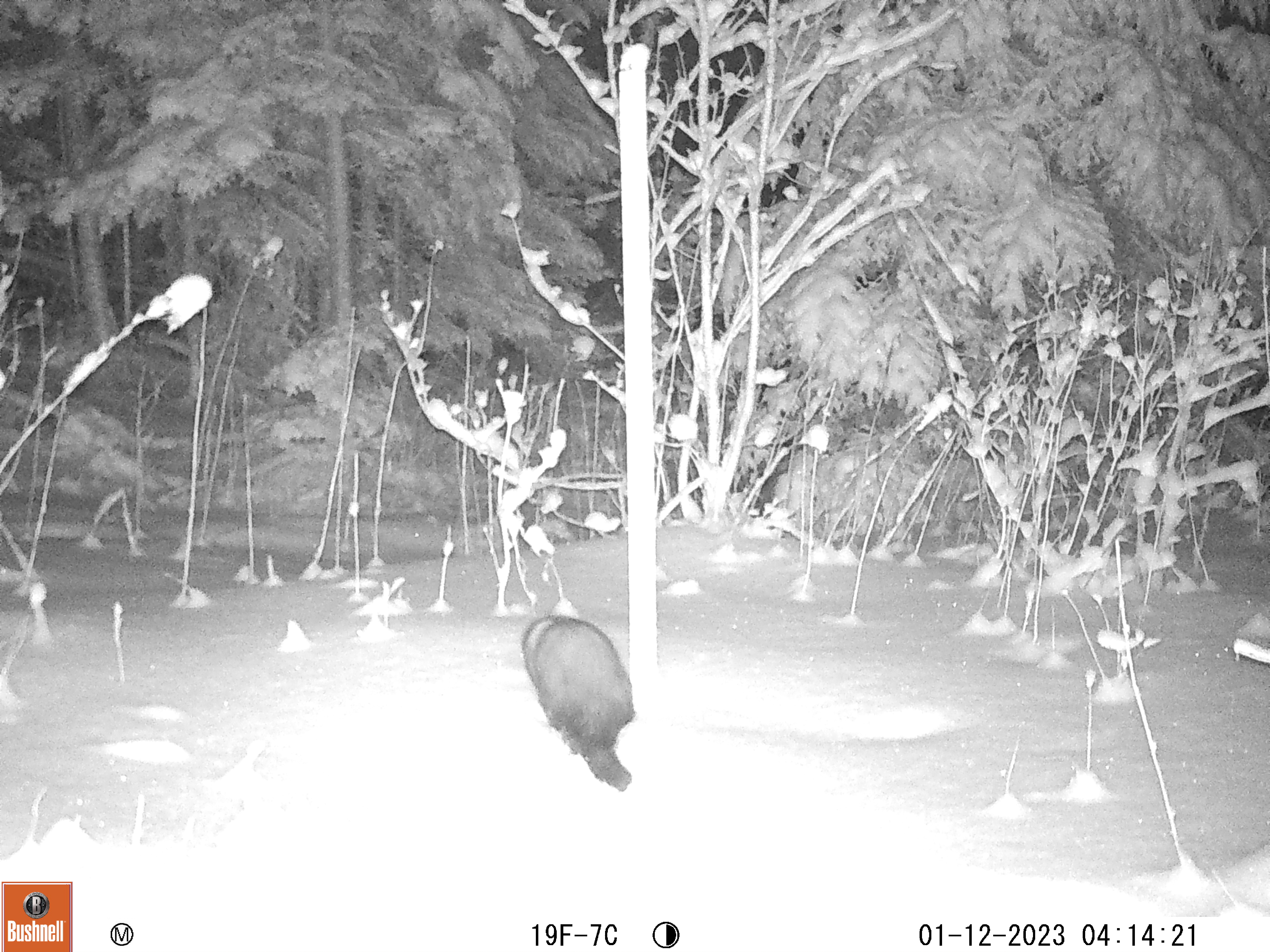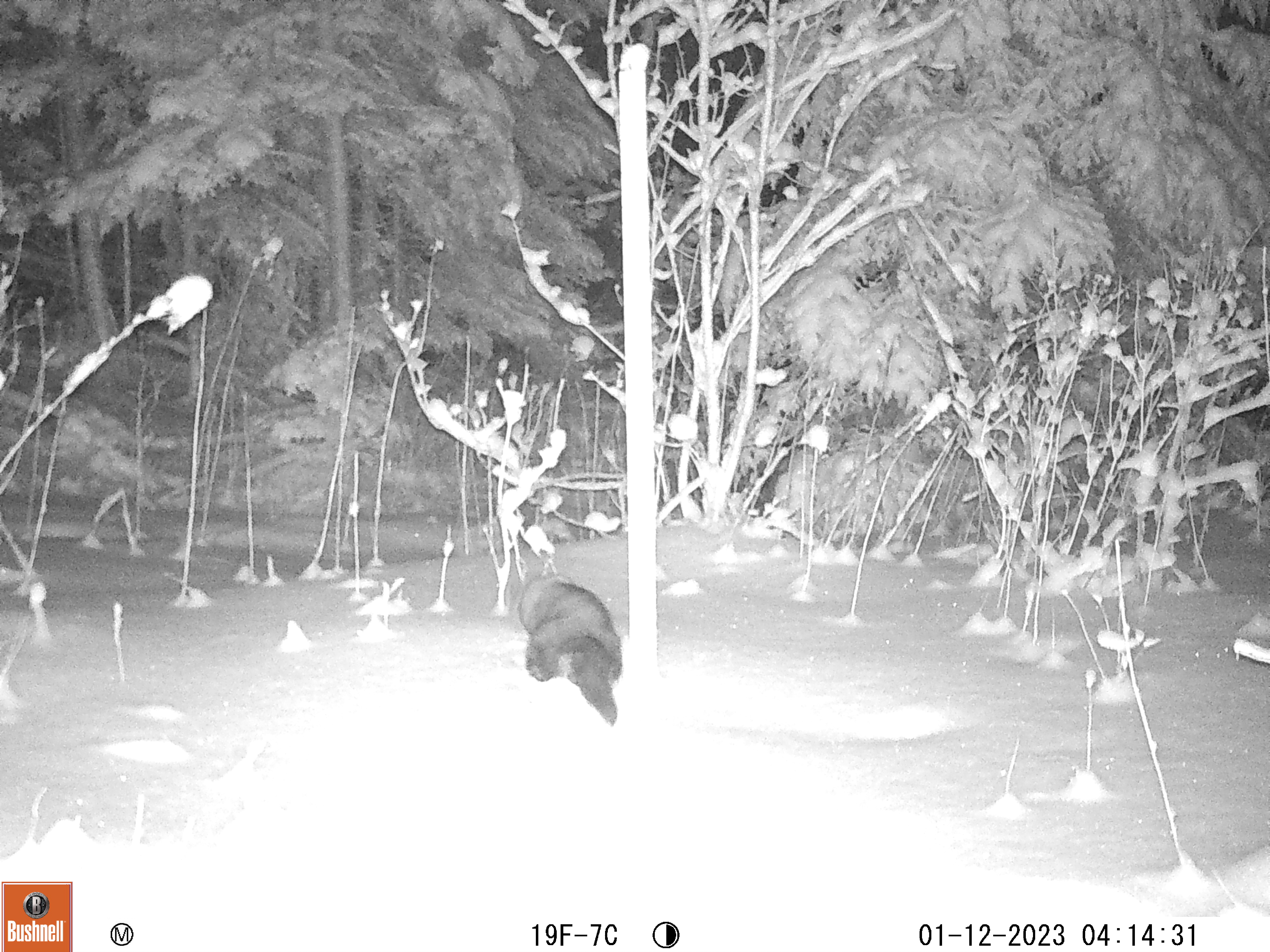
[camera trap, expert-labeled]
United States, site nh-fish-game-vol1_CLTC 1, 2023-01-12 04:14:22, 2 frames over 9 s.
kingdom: Animalia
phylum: Chordata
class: Mammalia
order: Carnivora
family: Mustelidae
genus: Pekania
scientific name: Pekania pennanti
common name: fisher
Fisher (Pekania pennanti).